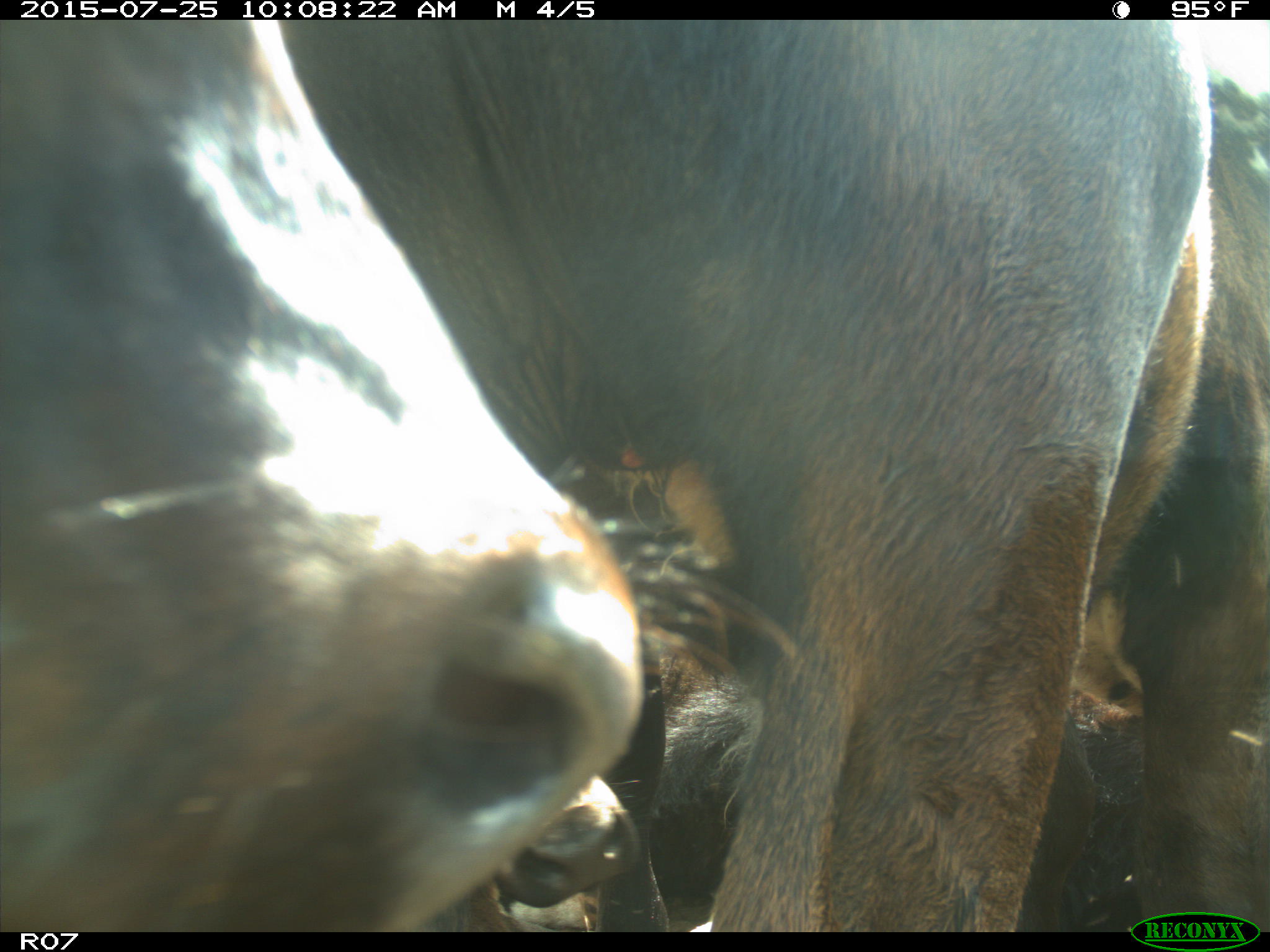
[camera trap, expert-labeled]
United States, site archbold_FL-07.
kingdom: Animalia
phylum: Chordata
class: Mammalia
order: Artiodactyla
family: Bovidae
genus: Bos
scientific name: Bos taurus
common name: domestic cow